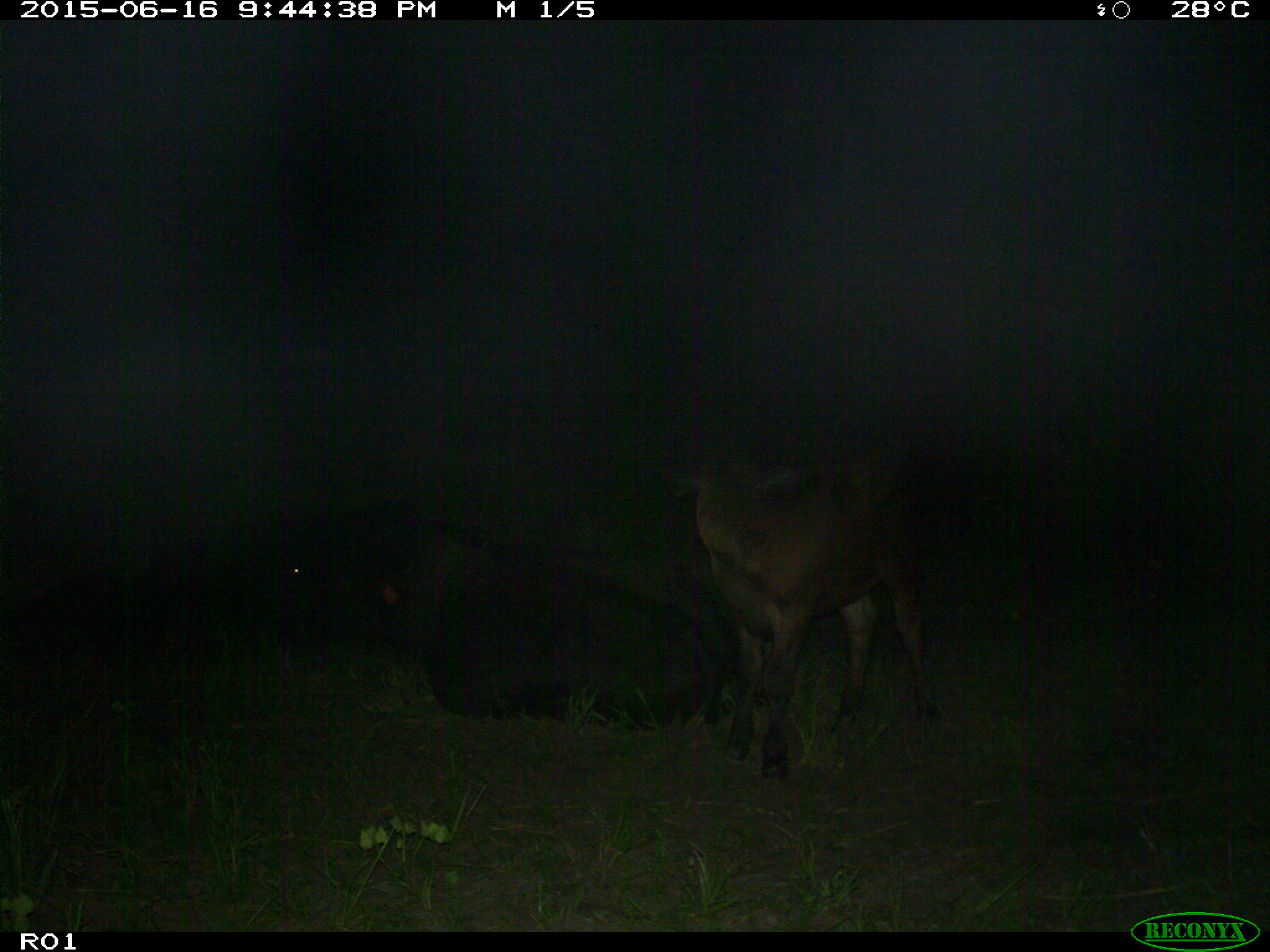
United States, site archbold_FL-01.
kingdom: Animalia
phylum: Chordata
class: Mammalia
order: Artiodactyla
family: Bovidae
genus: Bos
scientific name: Bos taurus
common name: domestic cow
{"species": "Bos taurus (domestic cow)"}